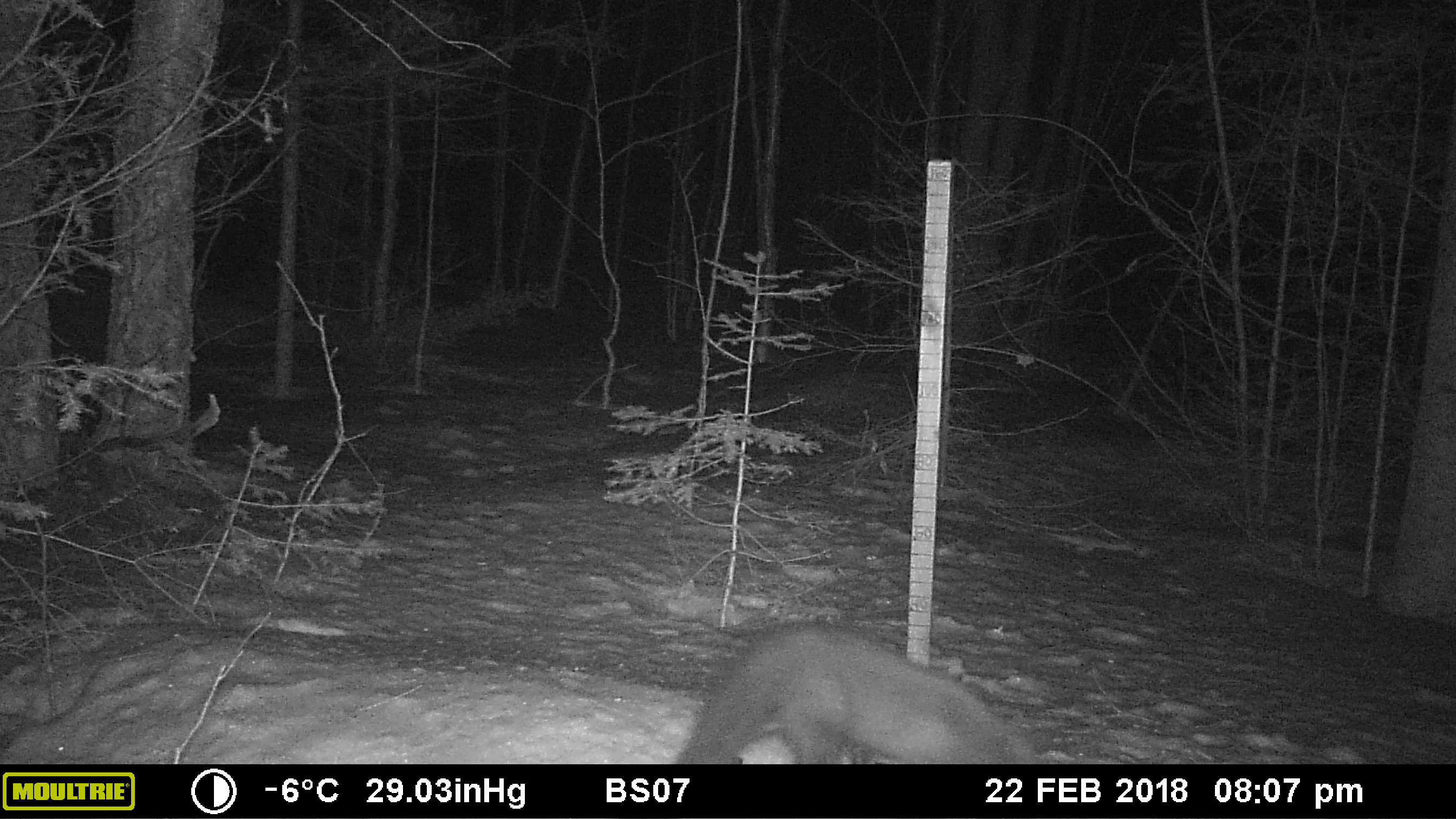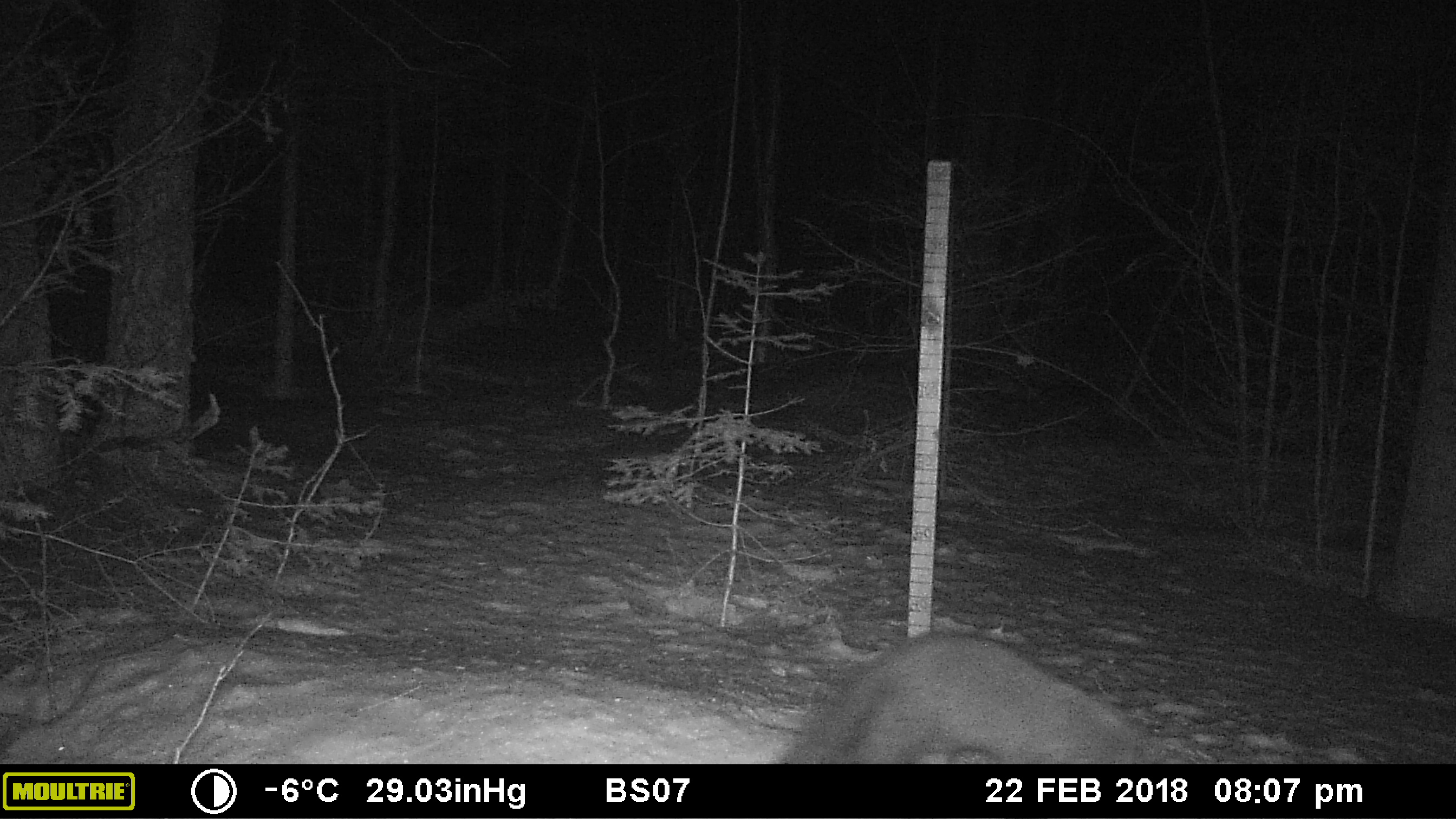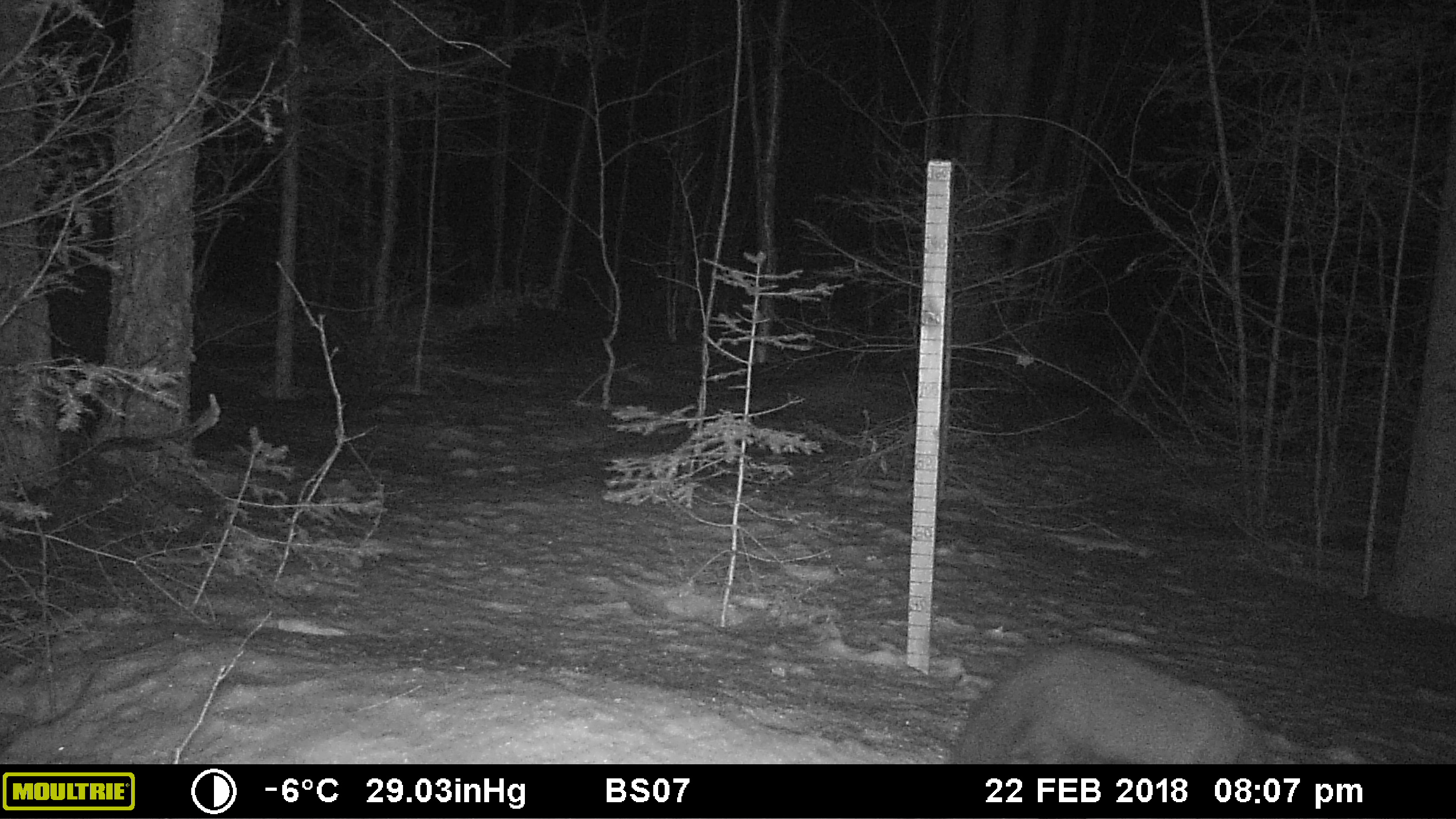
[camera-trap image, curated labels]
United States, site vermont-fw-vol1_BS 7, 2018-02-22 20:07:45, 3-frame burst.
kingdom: Animalia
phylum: Chordata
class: Mammalia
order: Carnivora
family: Mustelidae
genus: Pekania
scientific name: Pekania pennanti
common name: fisher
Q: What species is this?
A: Fisher (Pekania pennanti).